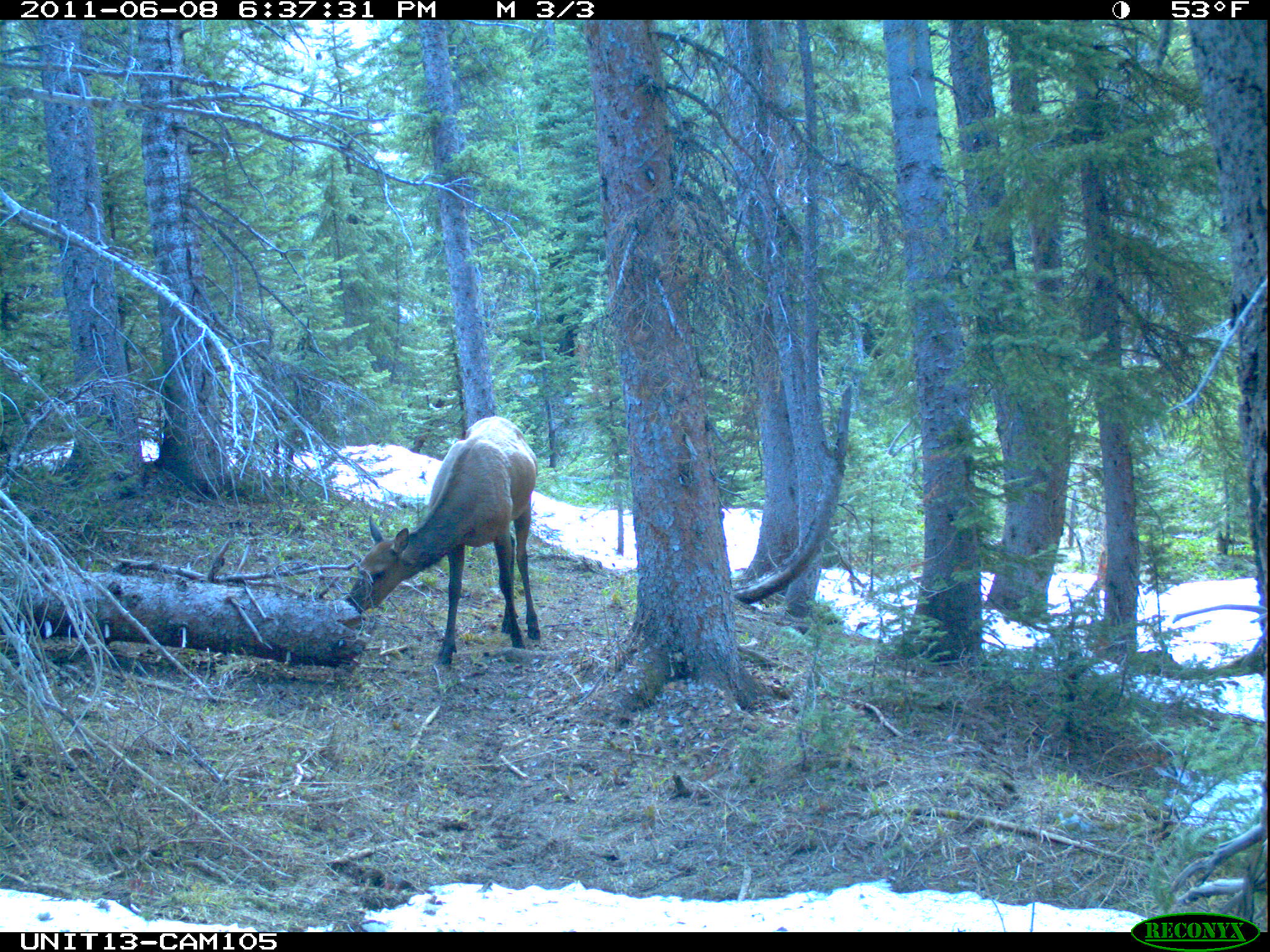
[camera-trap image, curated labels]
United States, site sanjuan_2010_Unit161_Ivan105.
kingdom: Animalia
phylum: Chordata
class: Mammalia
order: Artiodactyla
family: Cervidae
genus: Cervus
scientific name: Cervus elaphus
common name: red deer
Cervus elaphus (red deer).